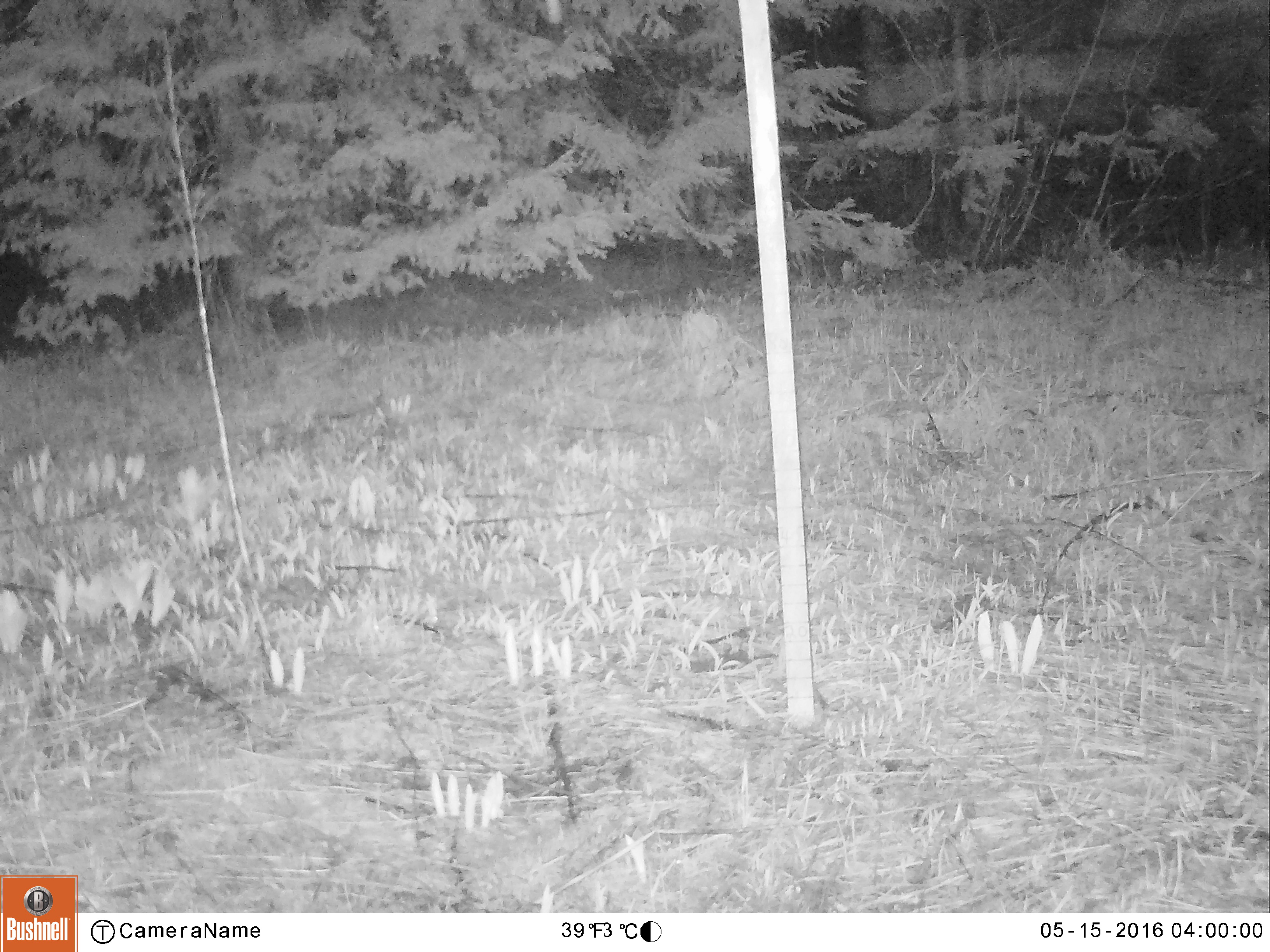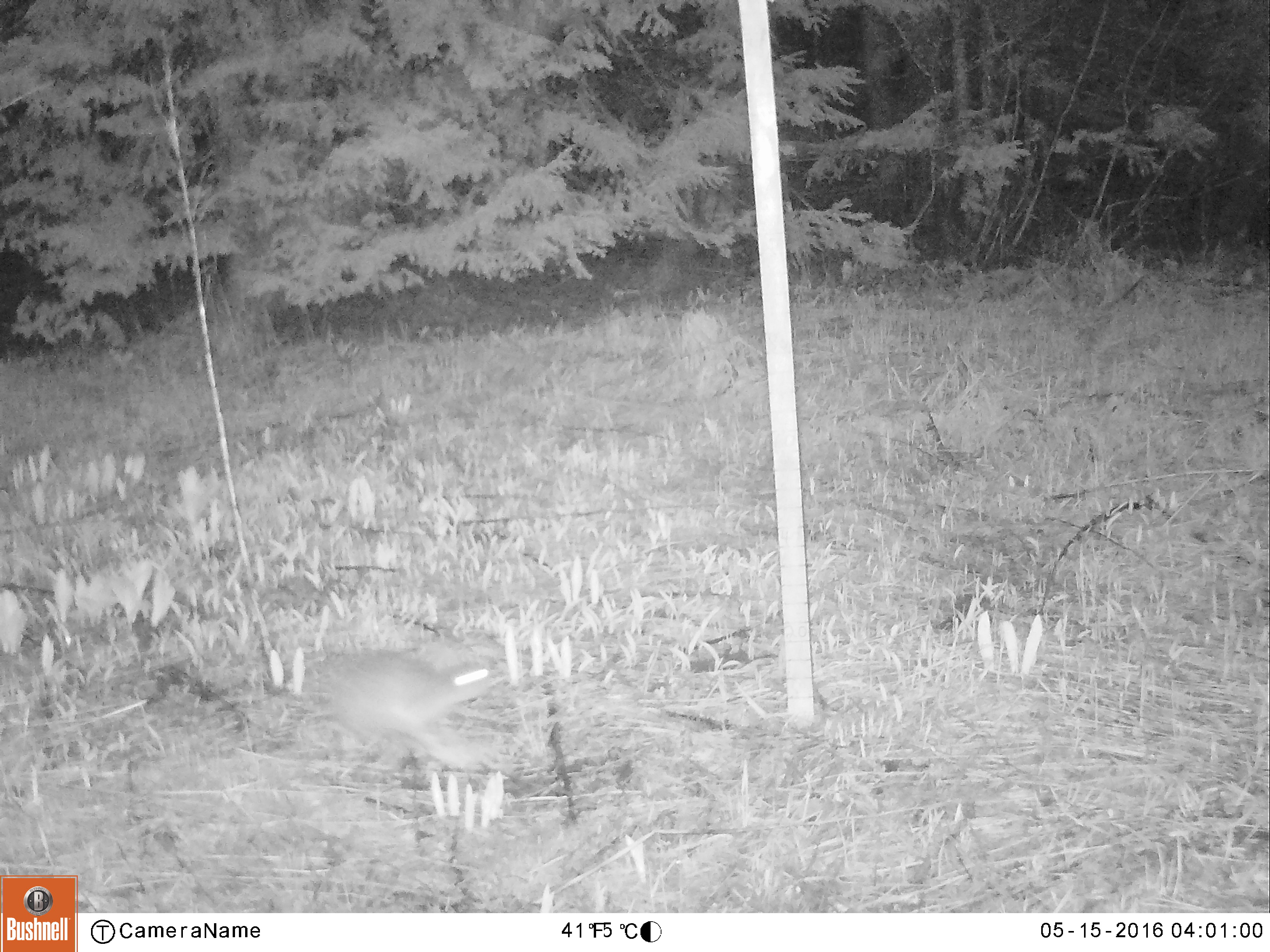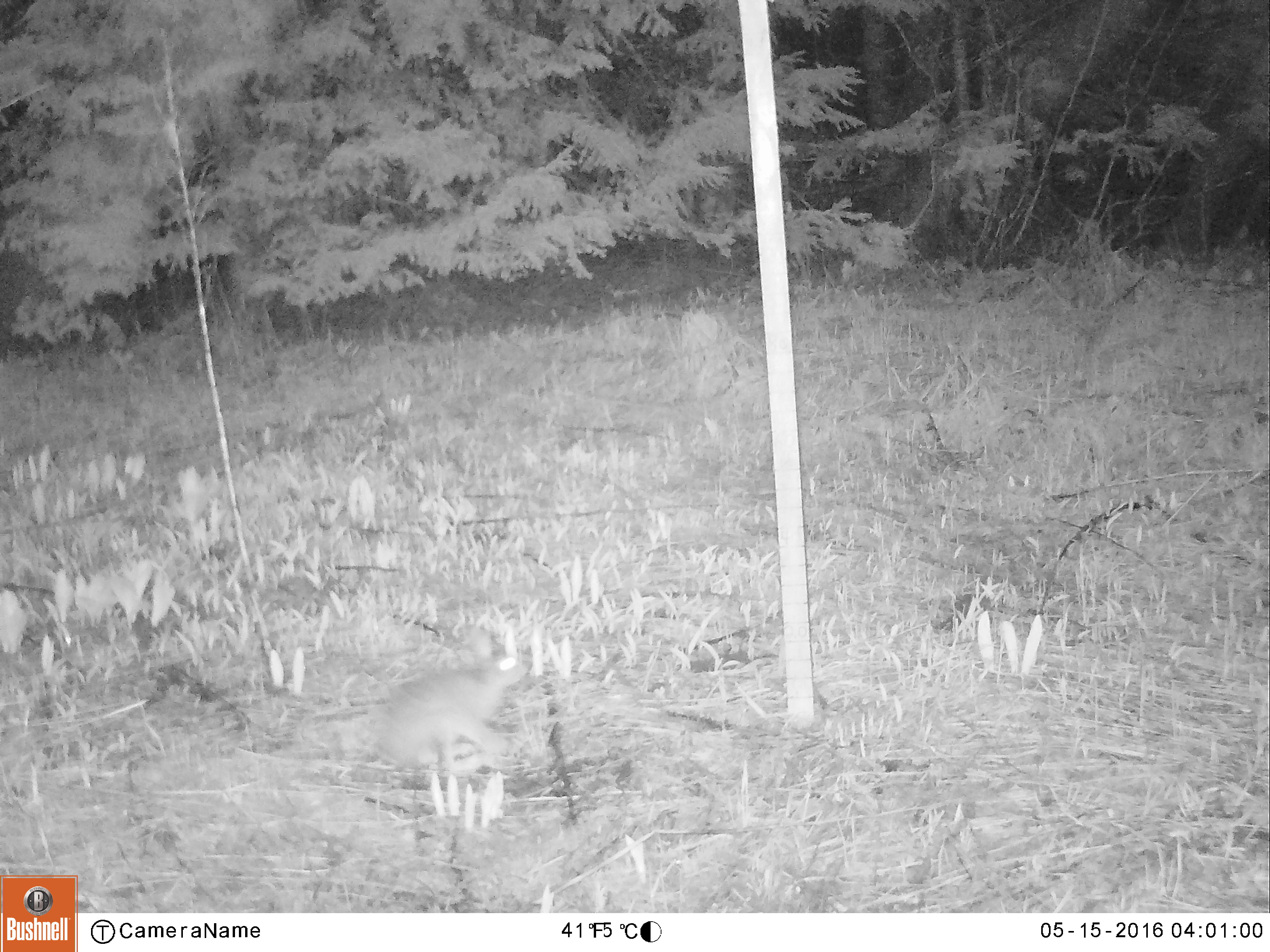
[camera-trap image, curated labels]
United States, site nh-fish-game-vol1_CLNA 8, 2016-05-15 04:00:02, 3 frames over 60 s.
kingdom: Animalia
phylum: Chordata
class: Mammalia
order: Lagomorpha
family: Leporidae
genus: Lepus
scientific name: Lepus americanus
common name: snowshoe hare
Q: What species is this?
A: Snowshoe hare (Lepus americanus).